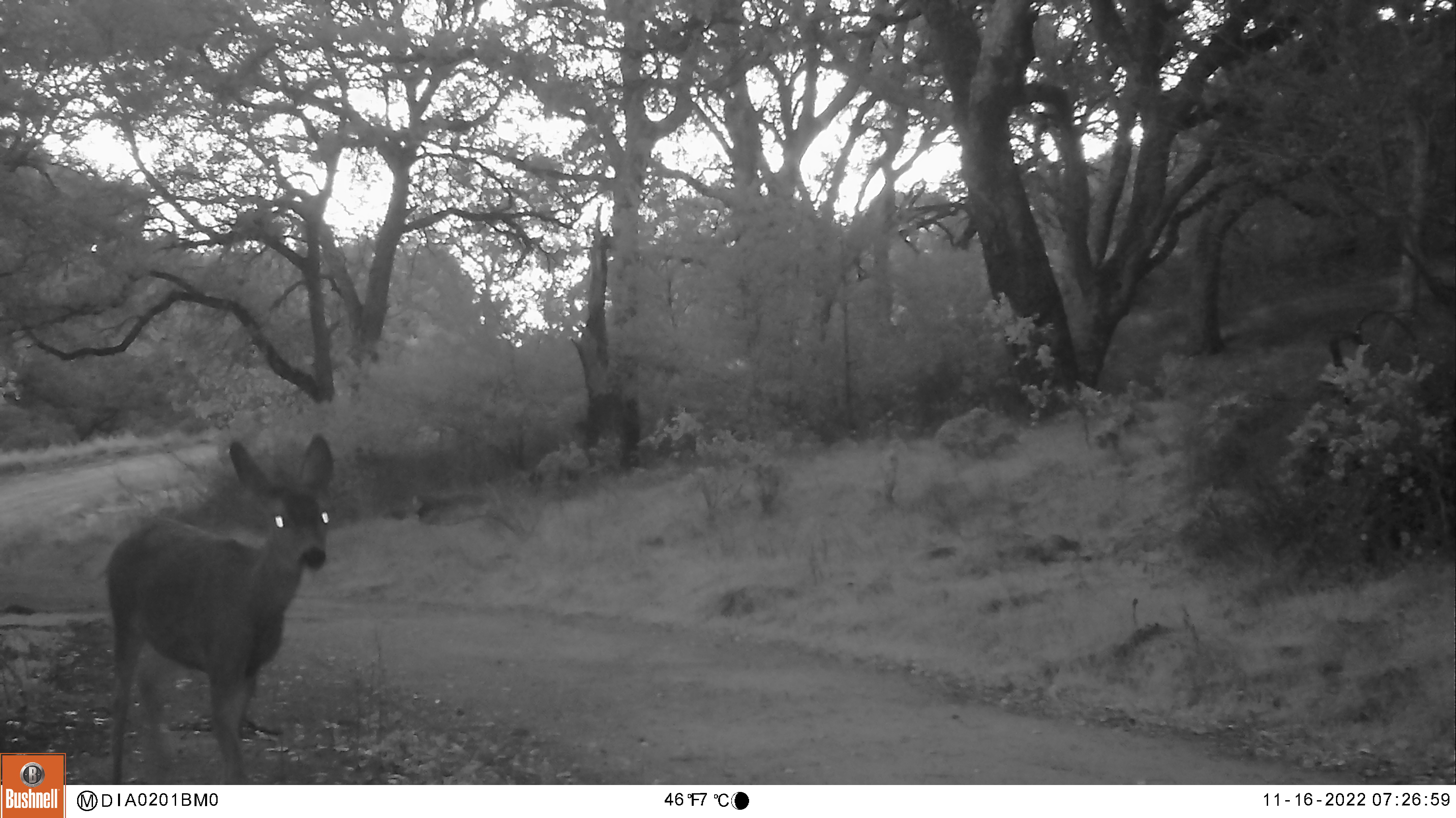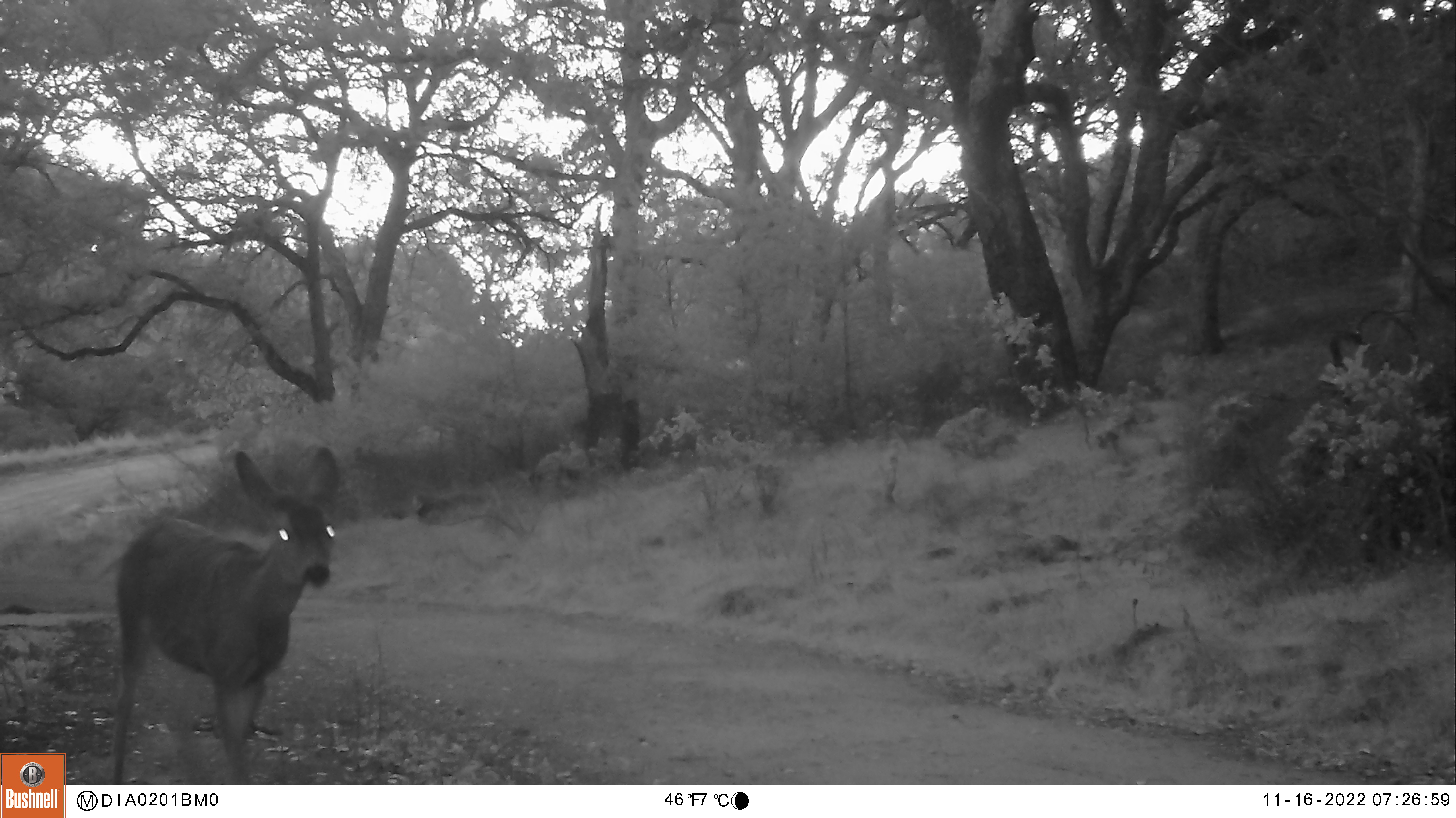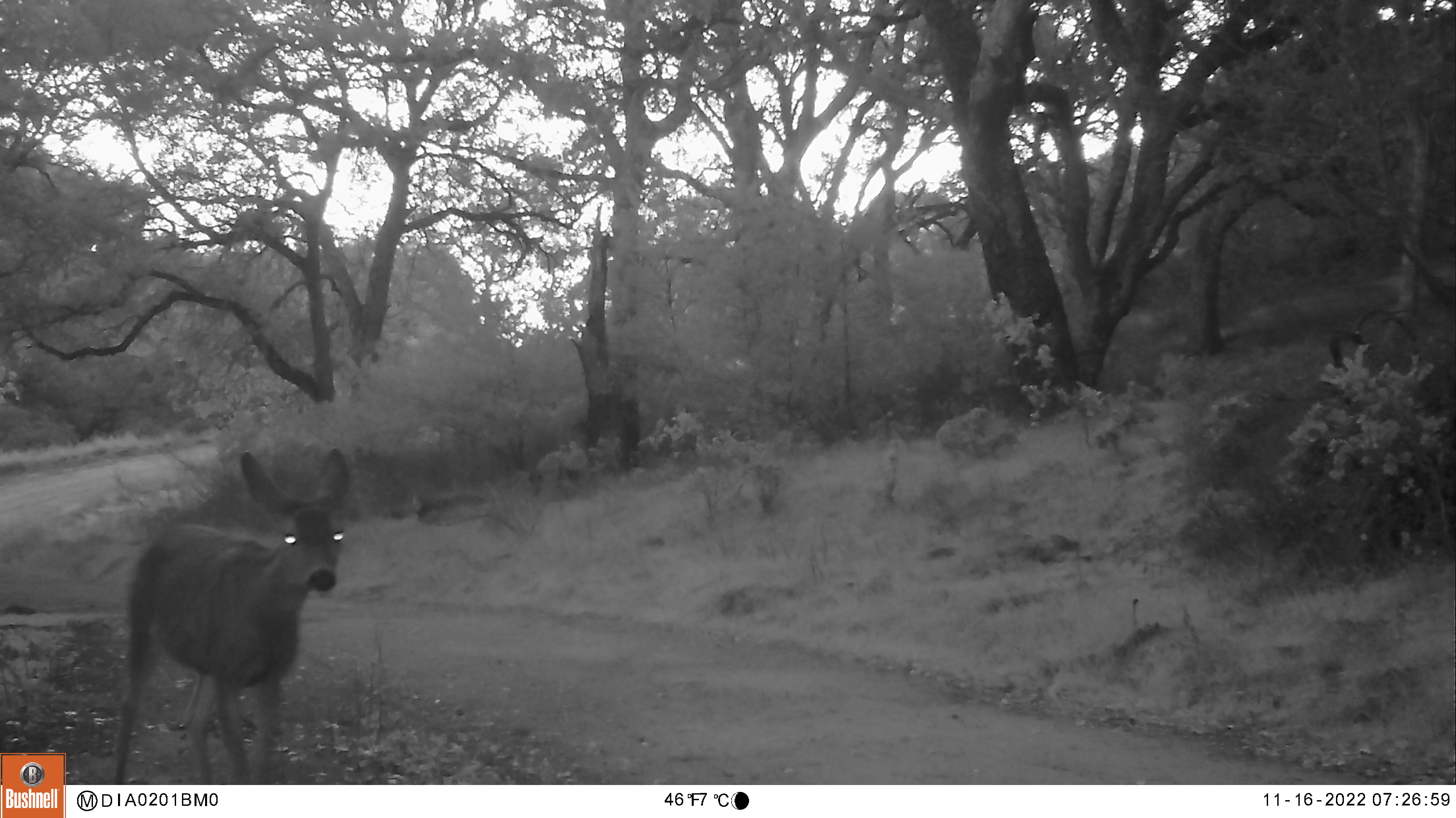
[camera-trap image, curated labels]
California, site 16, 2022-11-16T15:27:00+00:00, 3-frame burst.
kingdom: Animalia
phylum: Chordata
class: Mammalia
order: Artiodactyla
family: Cervidae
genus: Odocoileus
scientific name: Odocoileus hemionus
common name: mule deer